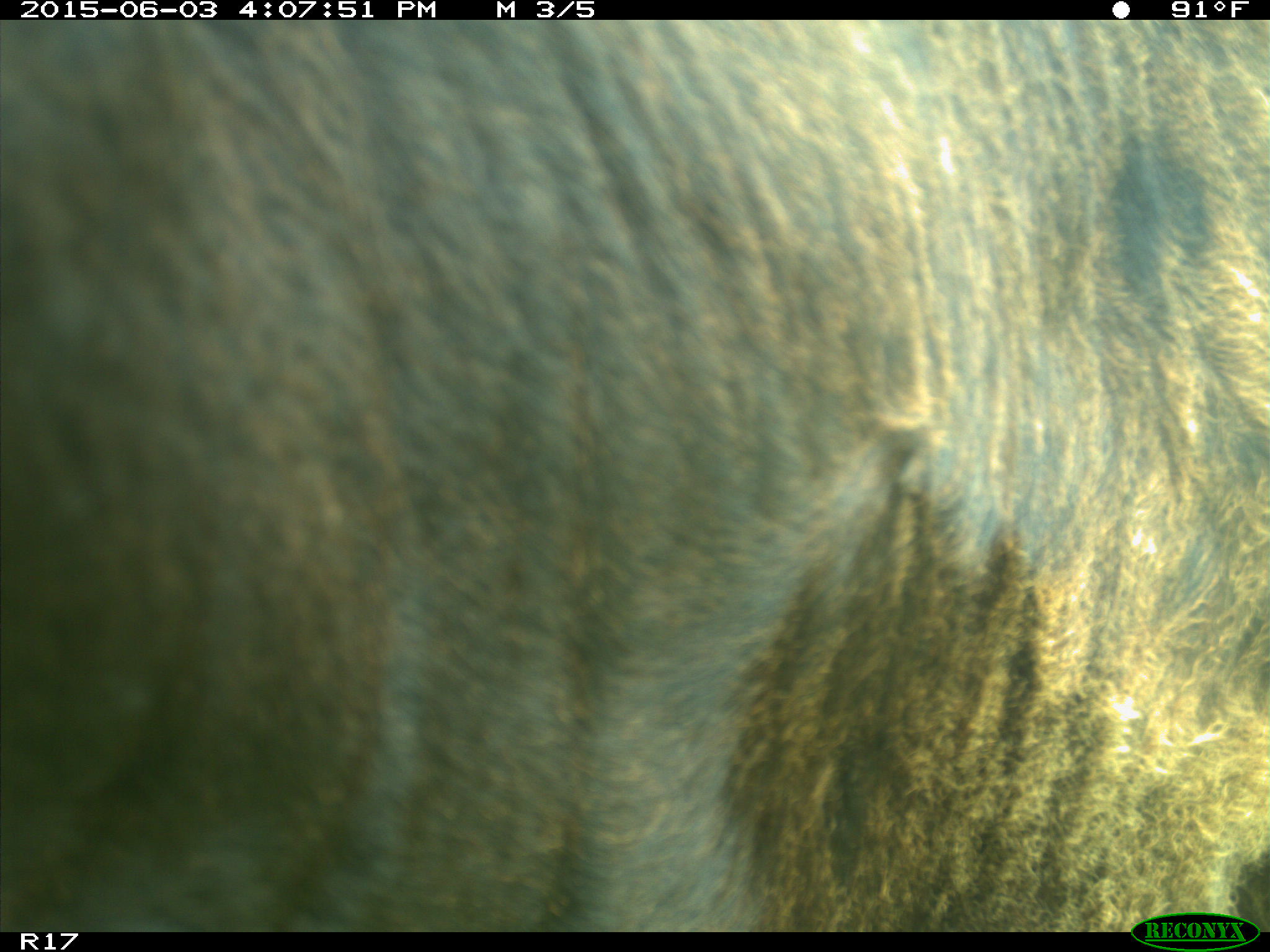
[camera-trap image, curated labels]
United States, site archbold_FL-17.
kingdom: Animalia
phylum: Chordata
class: Mammalia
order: Artiodactyla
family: Bovidae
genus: Bos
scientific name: Bos taurus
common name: domestic cow